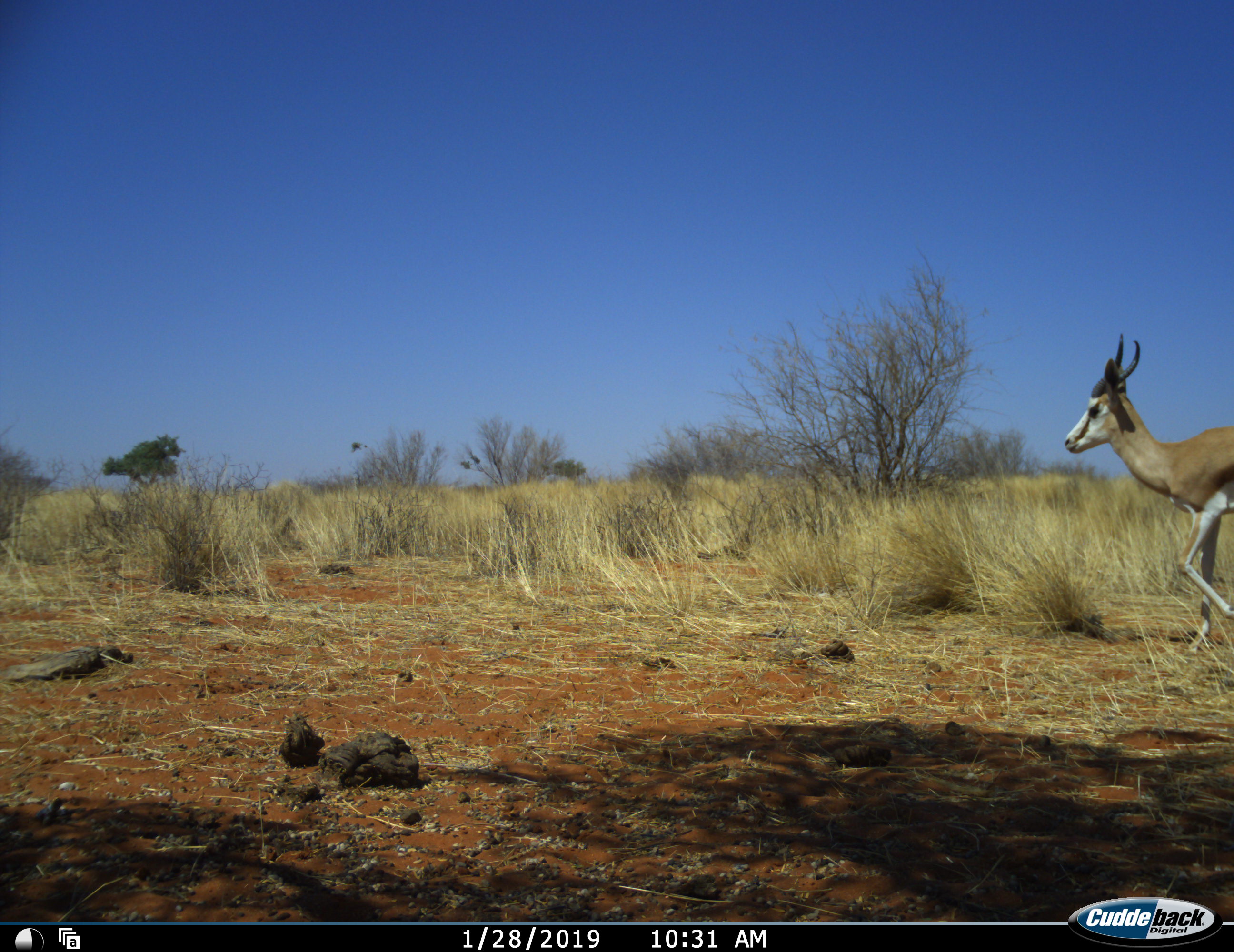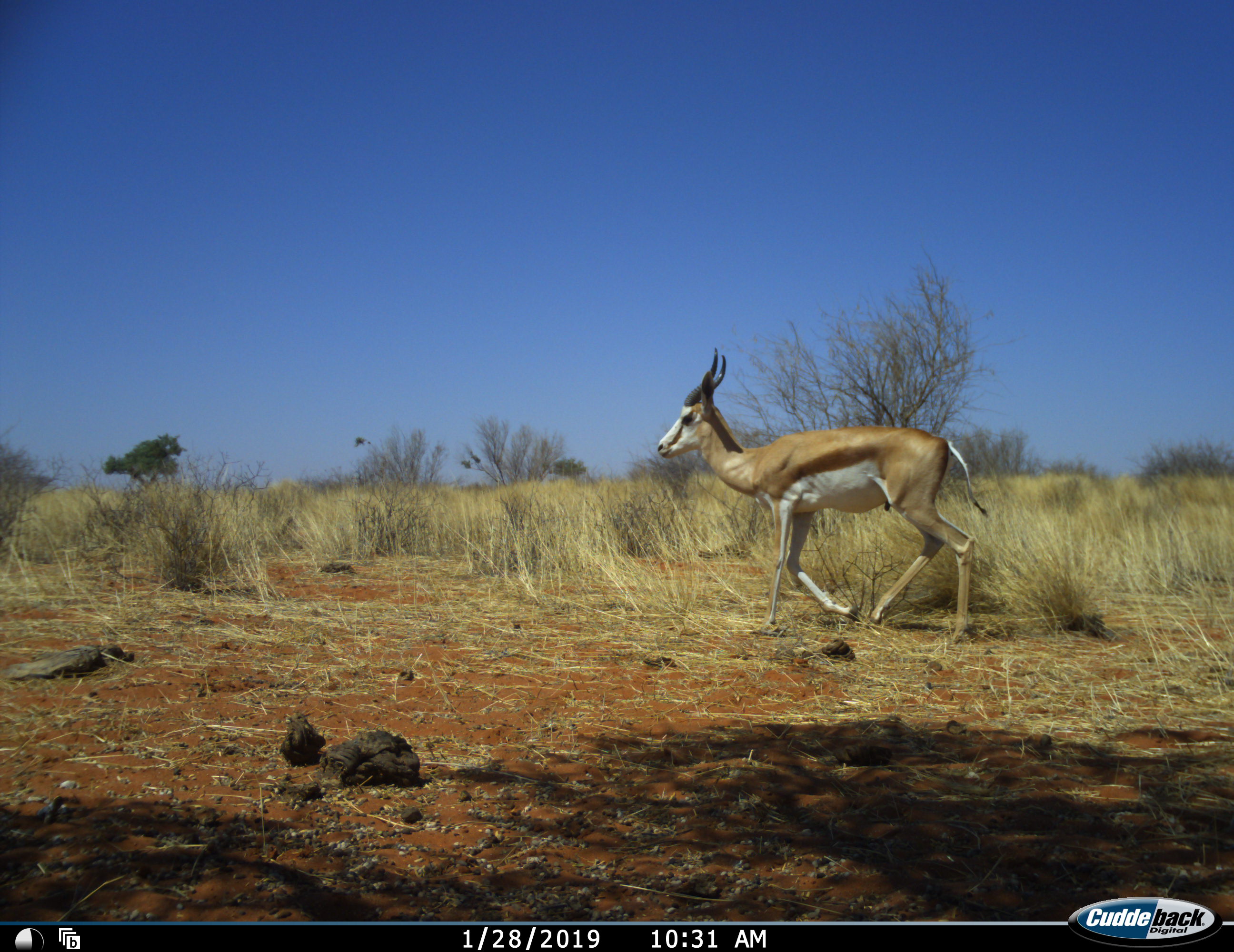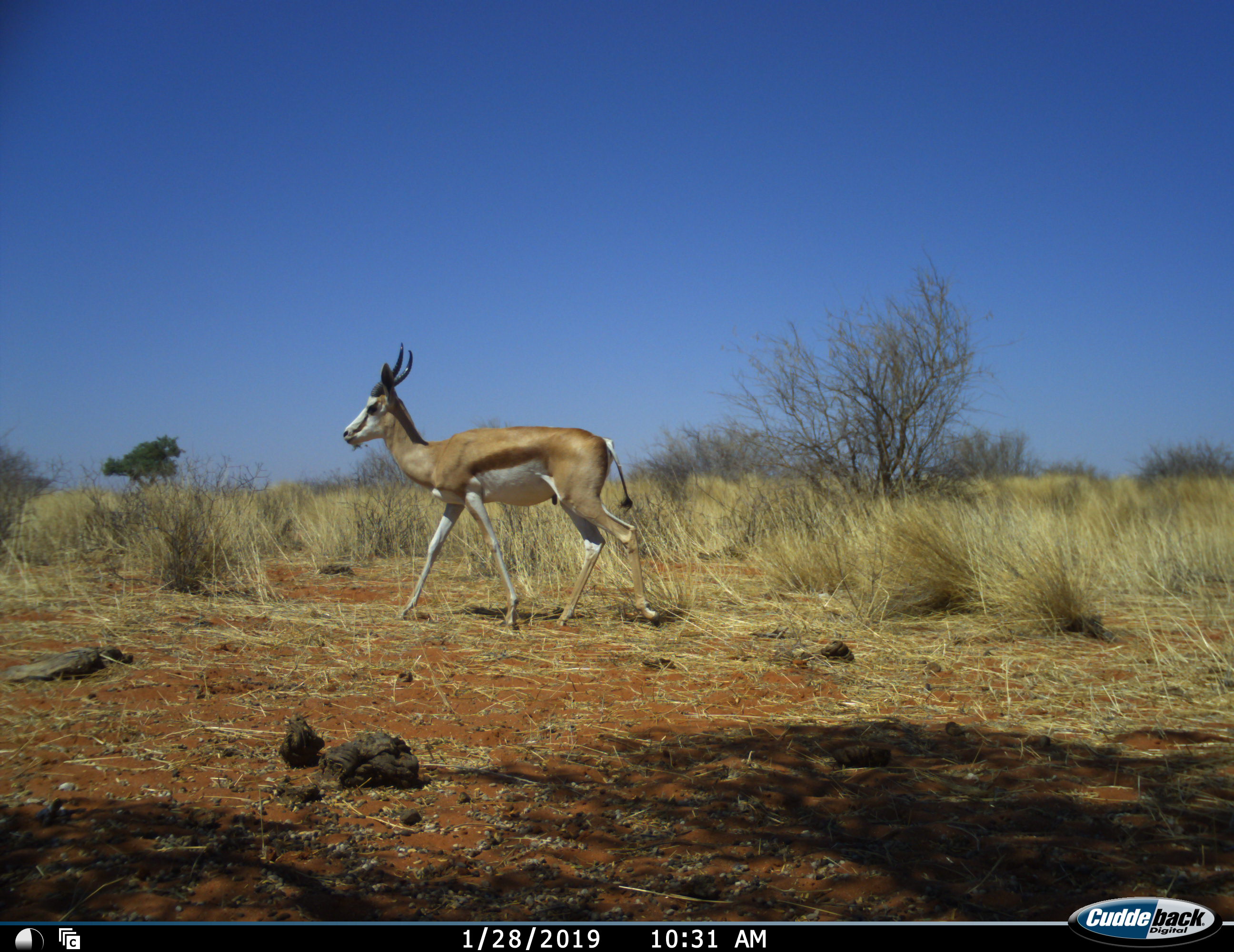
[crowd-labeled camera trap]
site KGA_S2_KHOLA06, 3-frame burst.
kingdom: Animalia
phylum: Chordata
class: Mammalia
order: Artiodactyla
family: Bovidae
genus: Antidorcas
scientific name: Antidorcas marsupialis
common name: springbok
Springbok (Antidorcas marsupialis), count 1. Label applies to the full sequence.